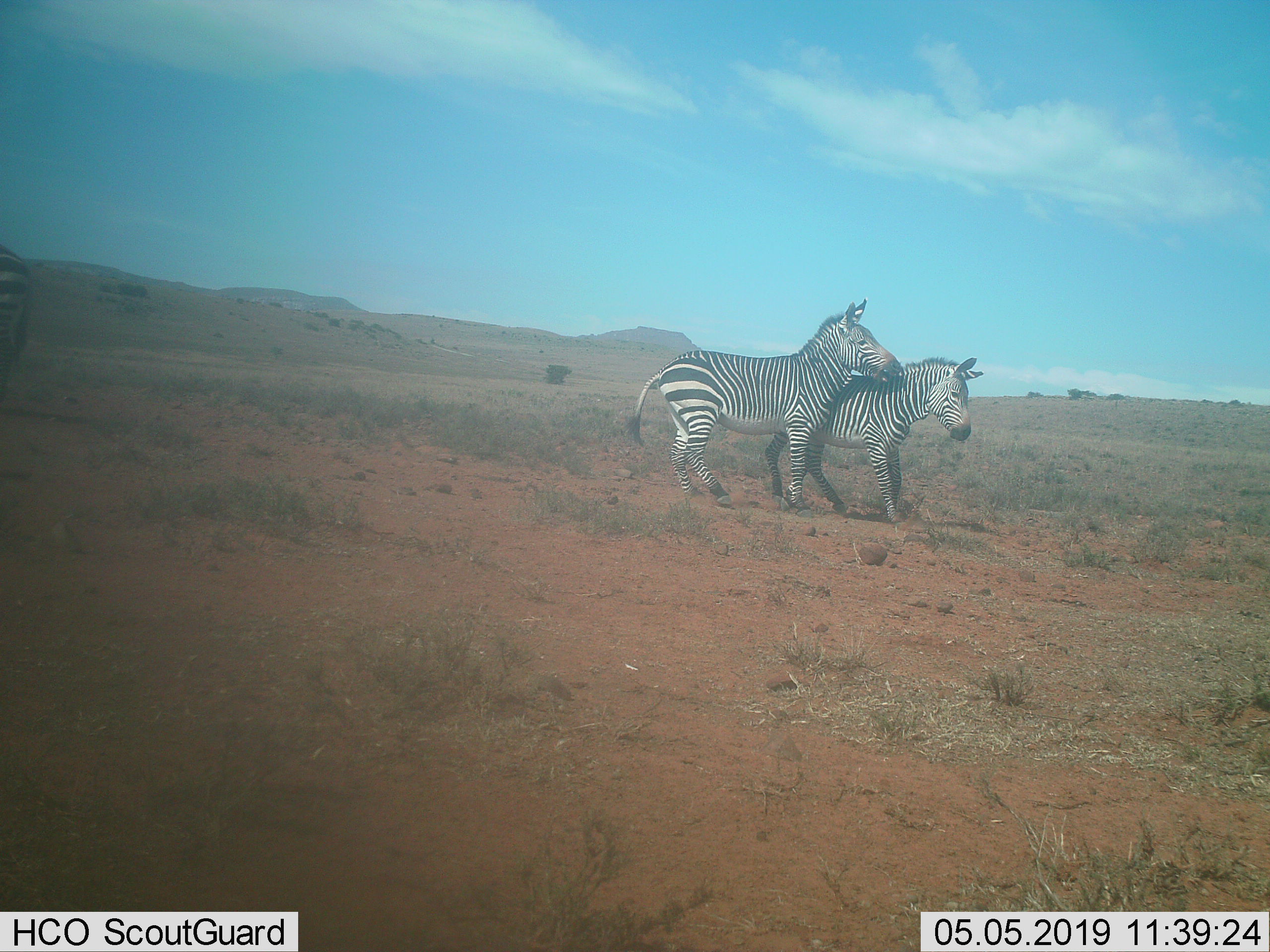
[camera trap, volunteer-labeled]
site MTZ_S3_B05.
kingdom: Animalia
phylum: Chordata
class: Mammalia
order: Perissodactyla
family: Equidae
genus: Equus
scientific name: Equus zebra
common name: mountain zebra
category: zebramountain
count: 3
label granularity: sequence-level